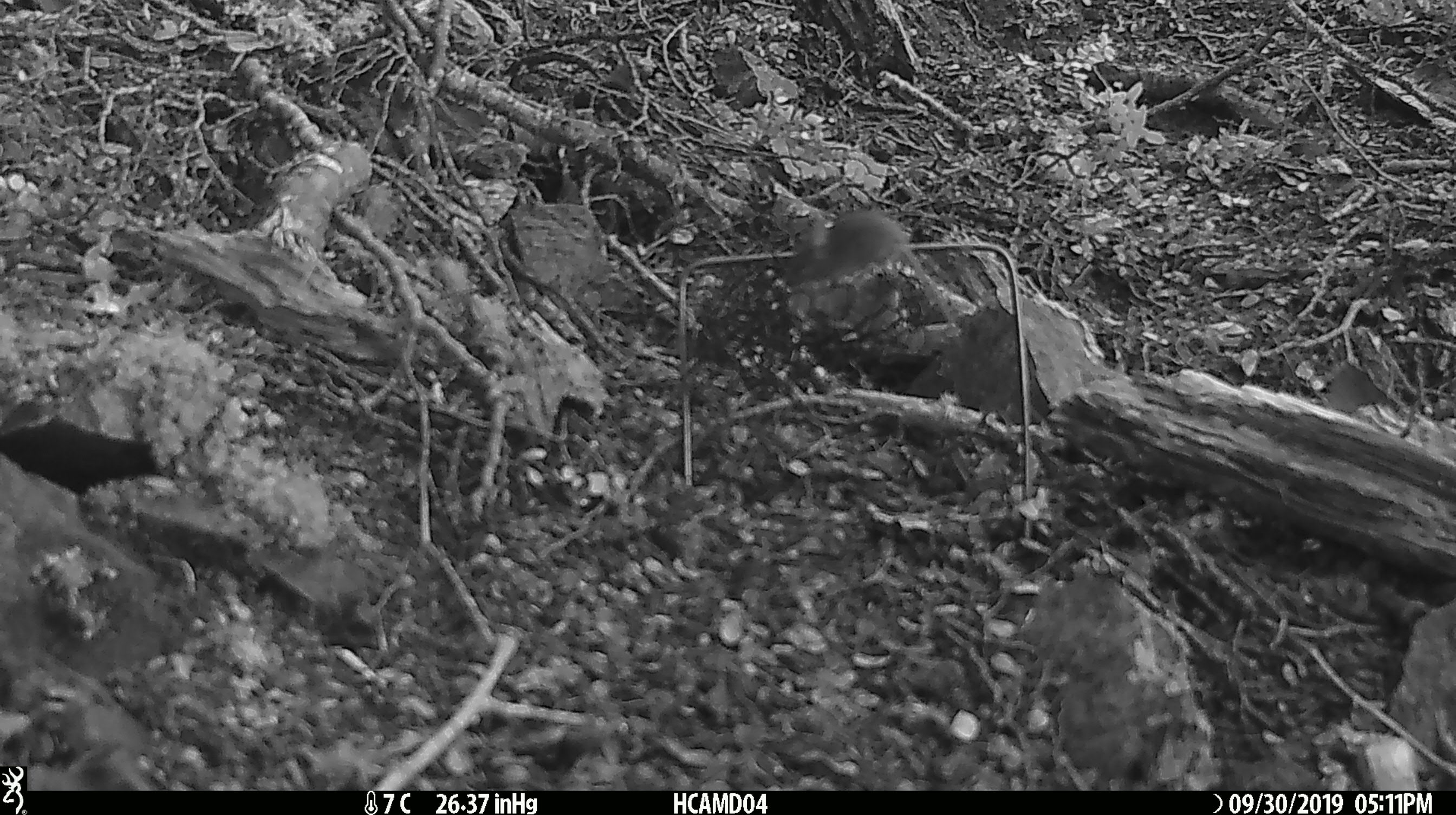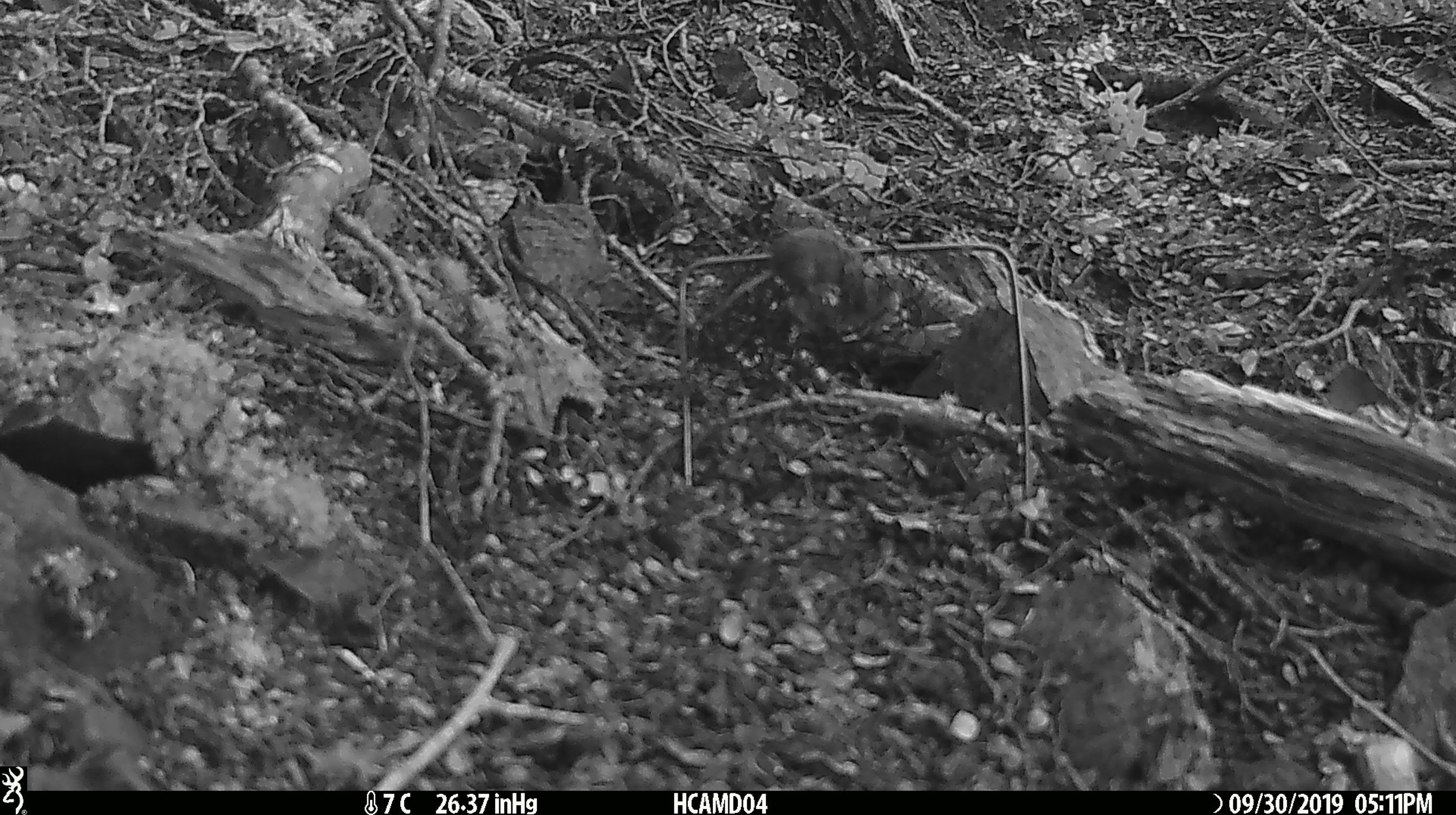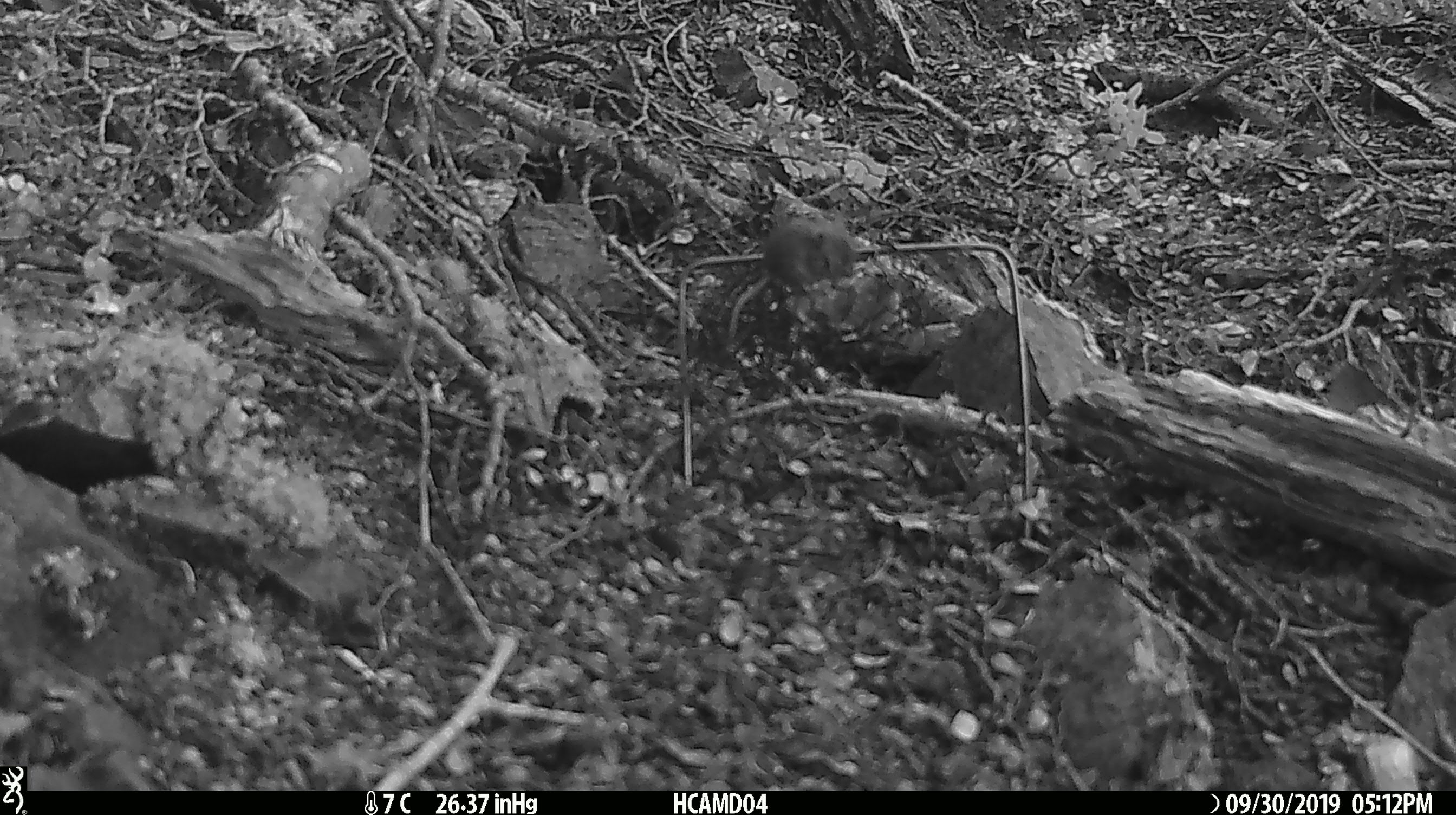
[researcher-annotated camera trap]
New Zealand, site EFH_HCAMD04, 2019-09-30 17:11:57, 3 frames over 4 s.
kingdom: Animalia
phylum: Chordata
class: Mammalia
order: Rodentia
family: Muridae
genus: Mus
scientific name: Mus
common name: mouse